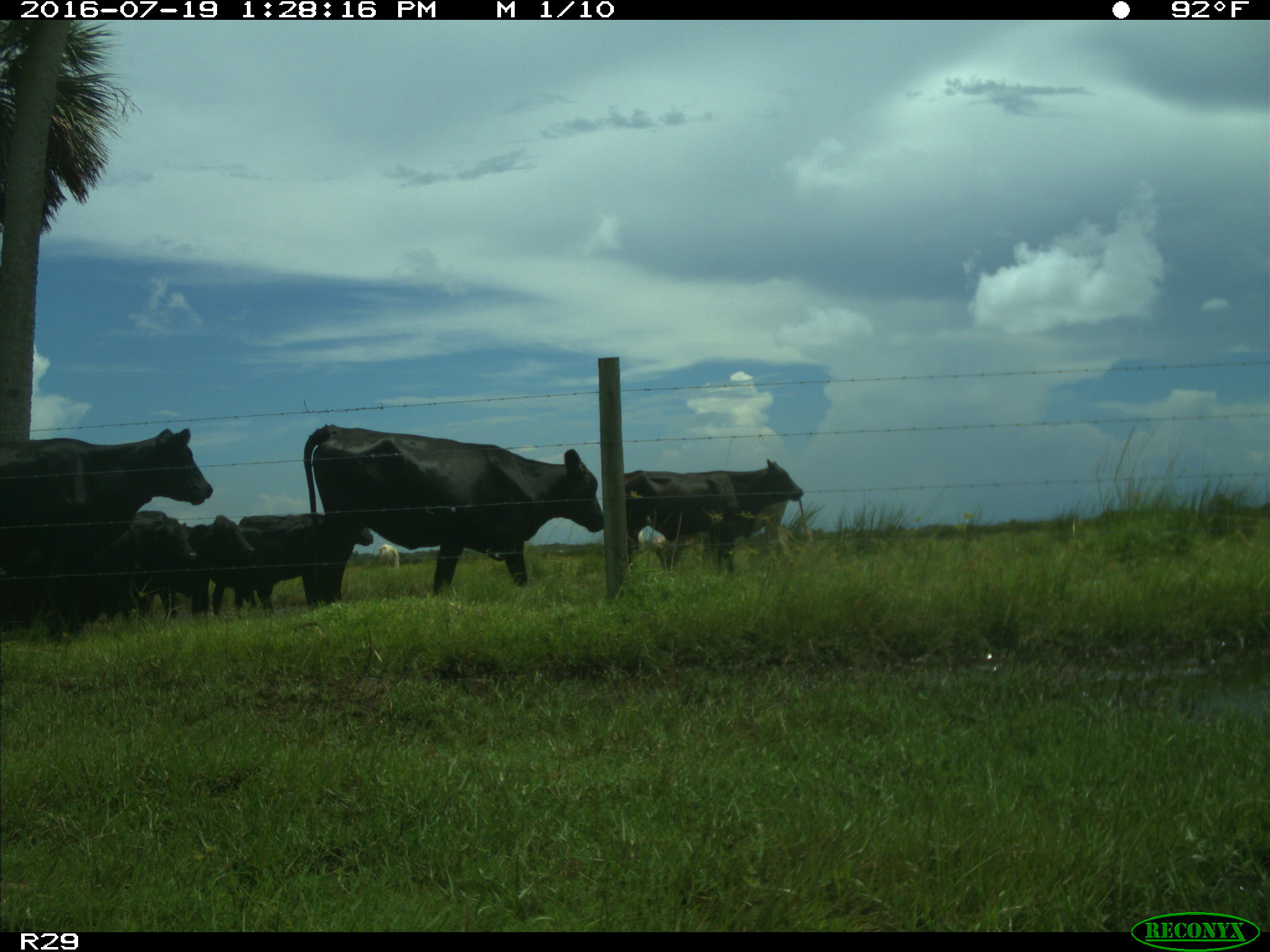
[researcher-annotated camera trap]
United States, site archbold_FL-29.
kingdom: Animalia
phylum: Chordata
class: Mammalia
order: Artiodactyla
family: Bovidae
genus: Bos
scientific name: Bos taurus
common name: domestic cow